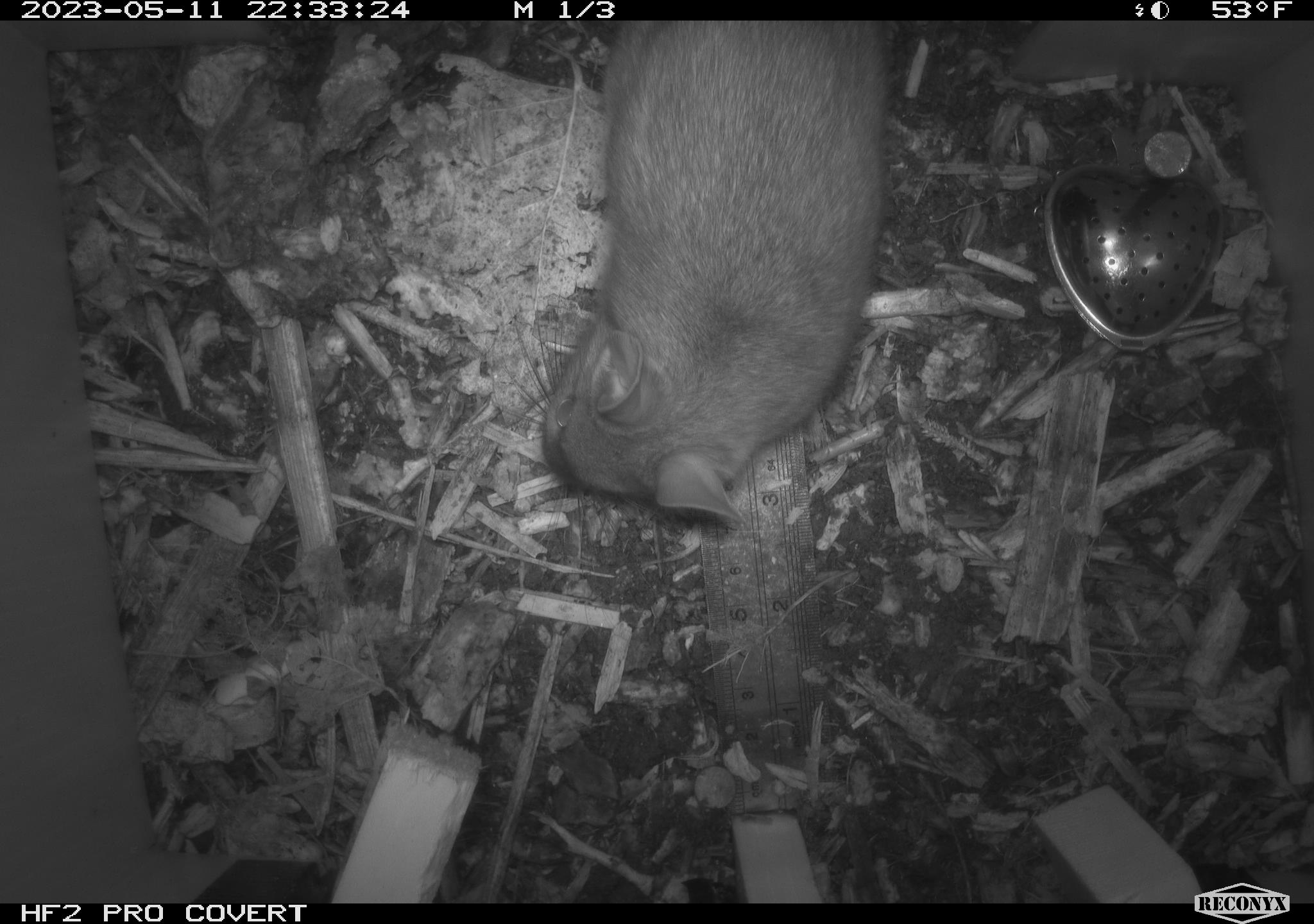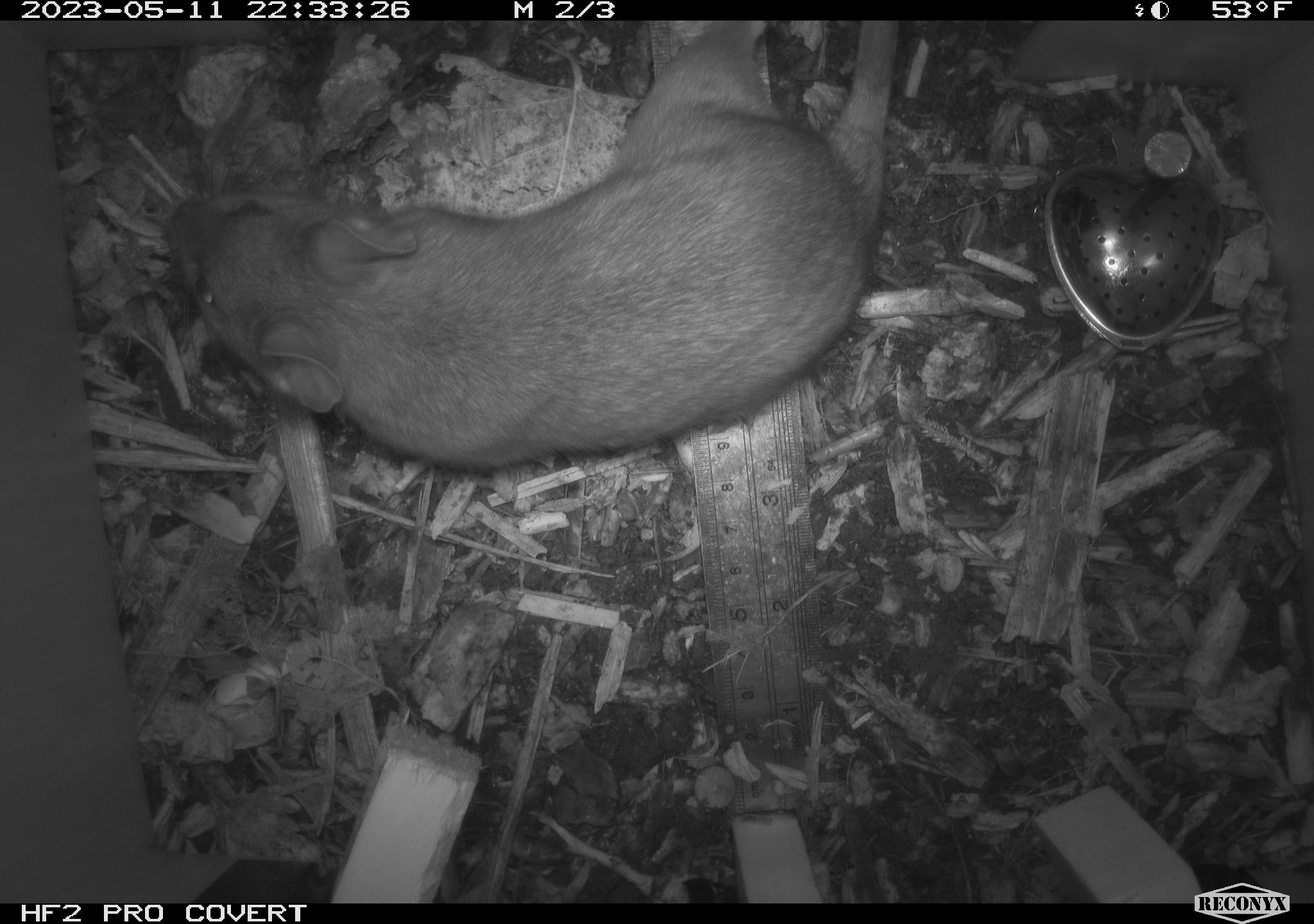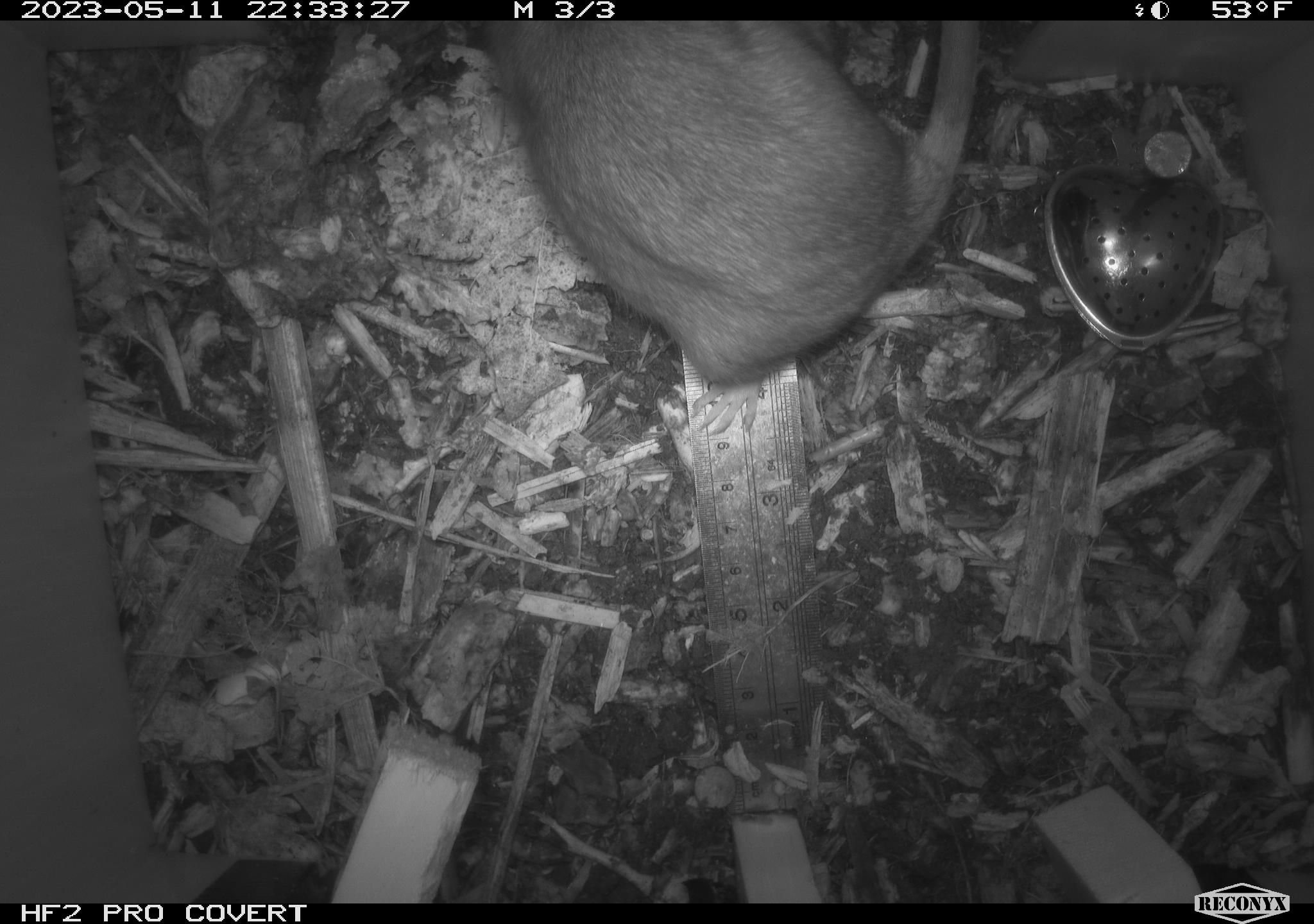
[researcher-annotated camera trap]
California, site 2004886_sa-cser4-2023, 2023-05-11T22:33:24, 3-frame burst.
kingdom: Animalia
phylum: Chordata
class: Mammalia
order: Rodentia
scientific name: Rodentia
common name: woodrat or rat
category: woodrat or rat species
Woodrat or rat species (woodrat or rat) (Rodentia).